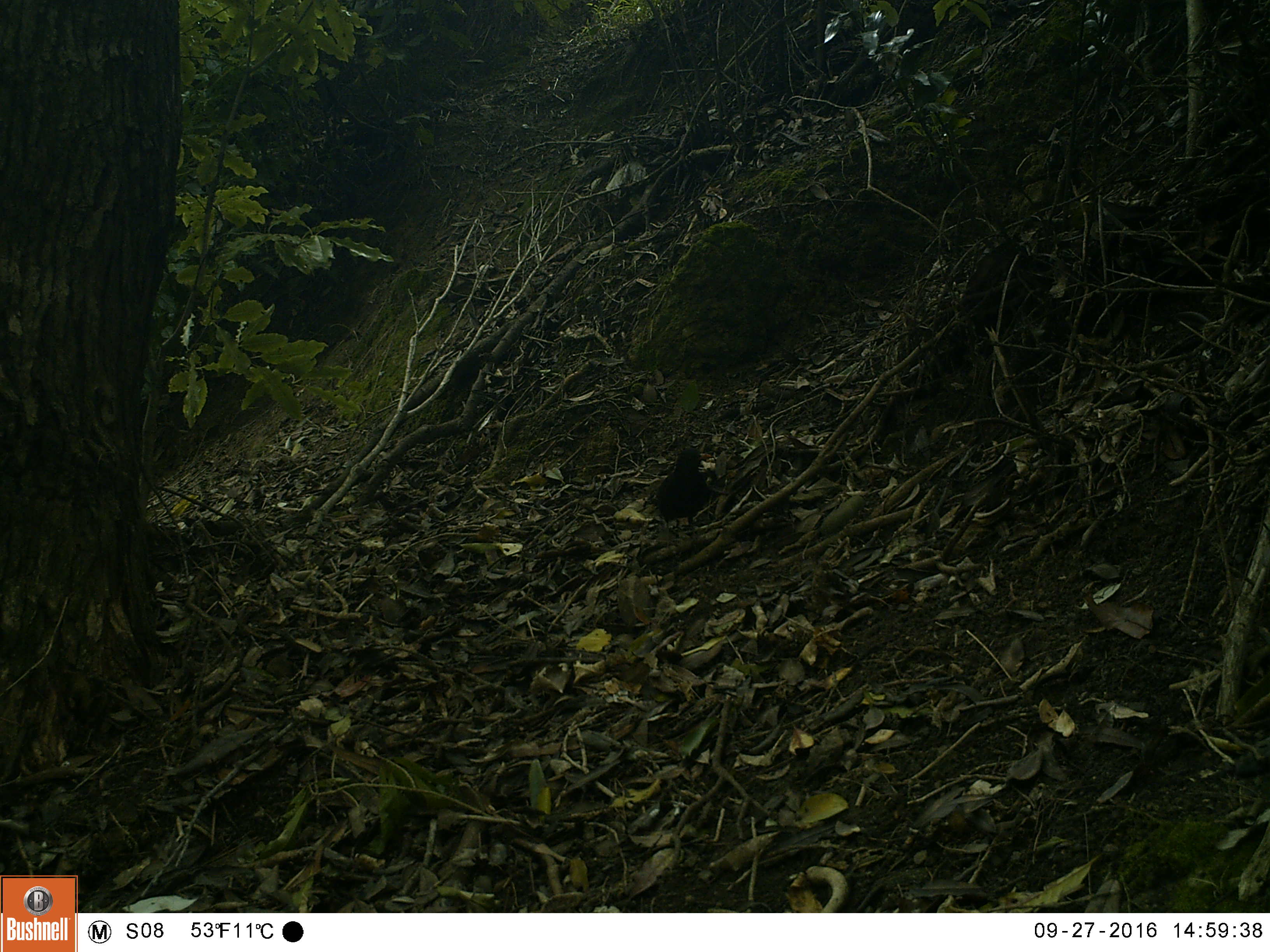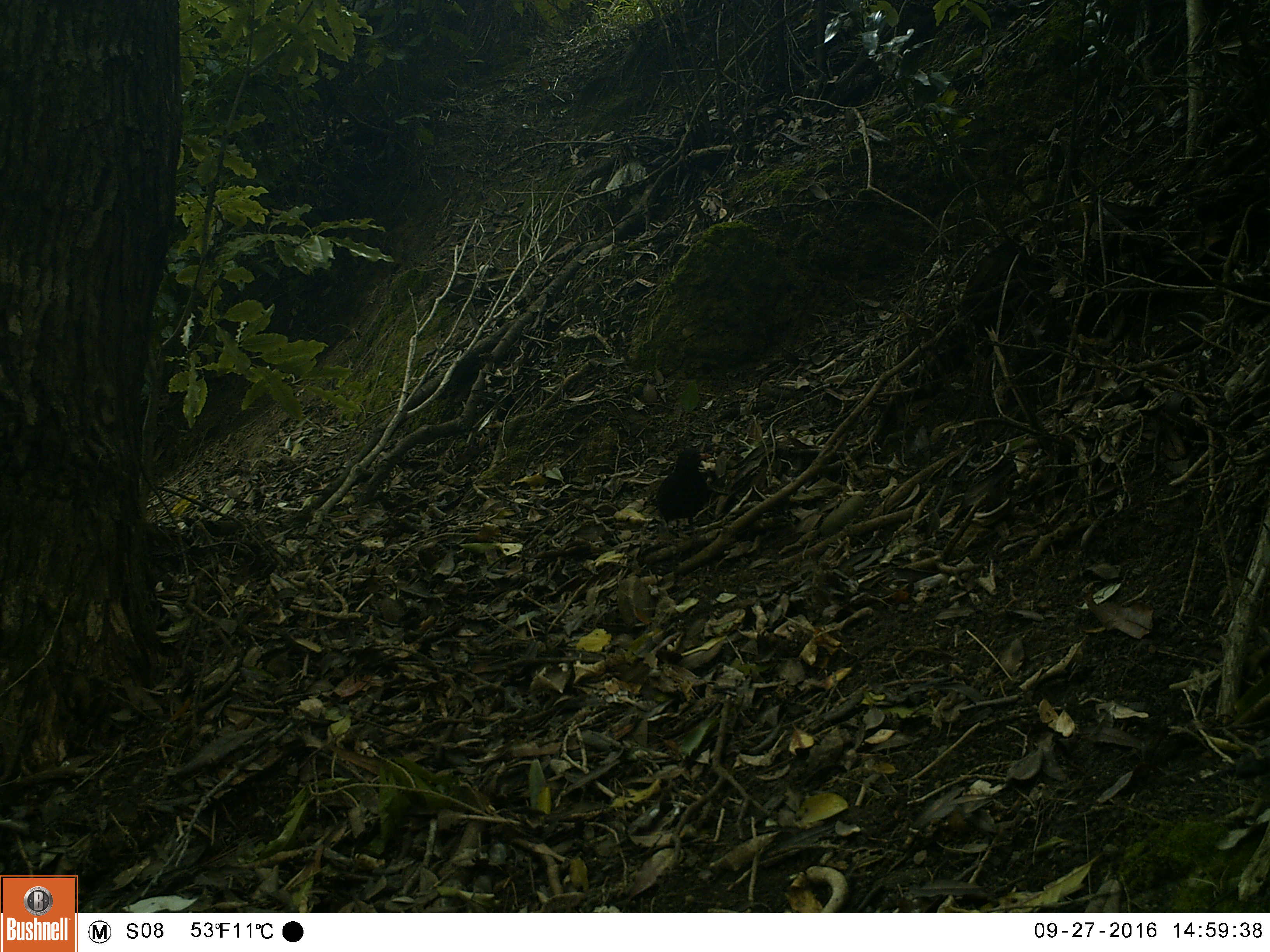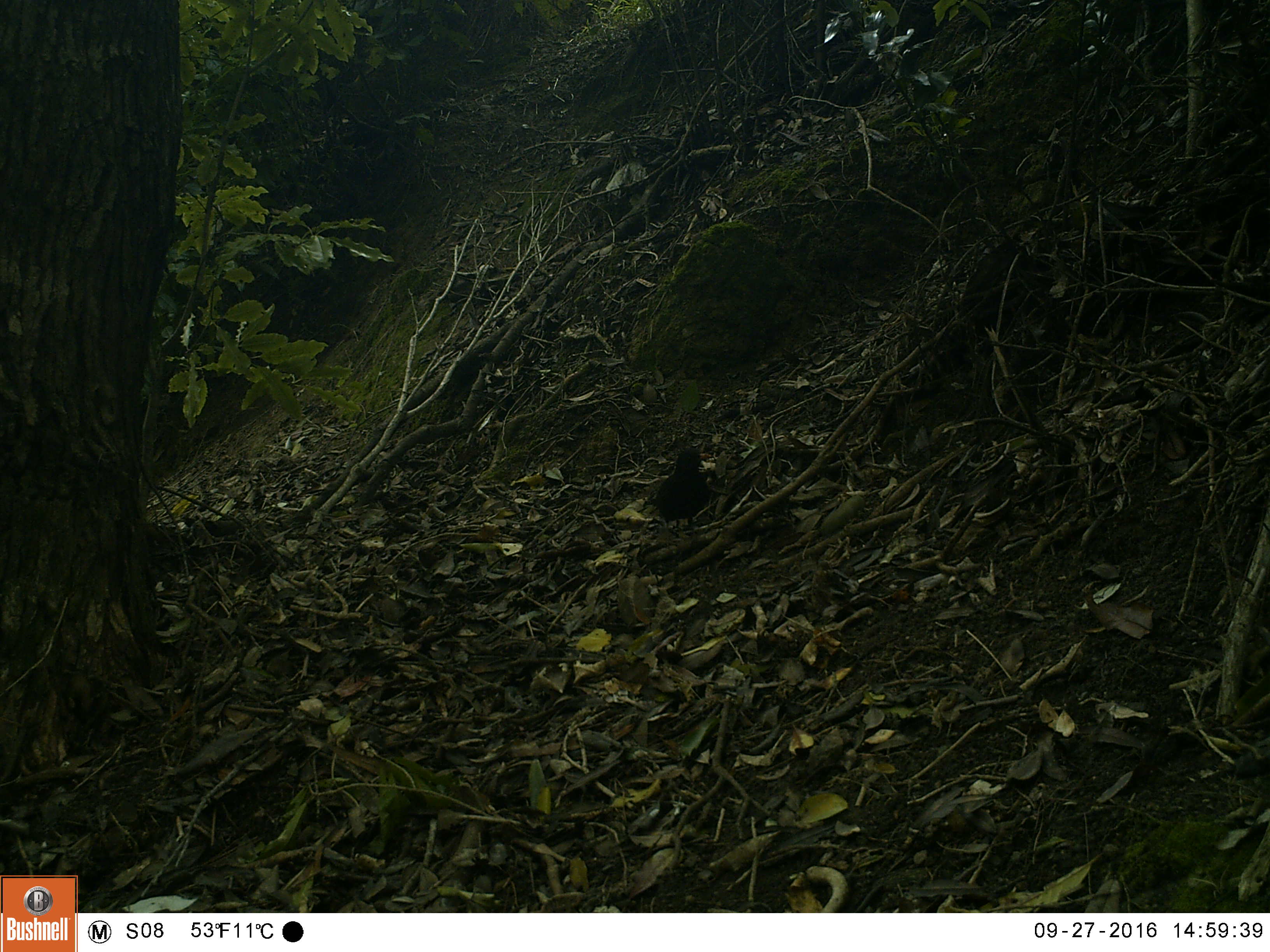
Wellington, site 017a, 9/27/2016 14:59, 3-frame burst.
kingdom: Animalia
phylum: Chordata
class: Aves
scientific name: Aves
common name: bird